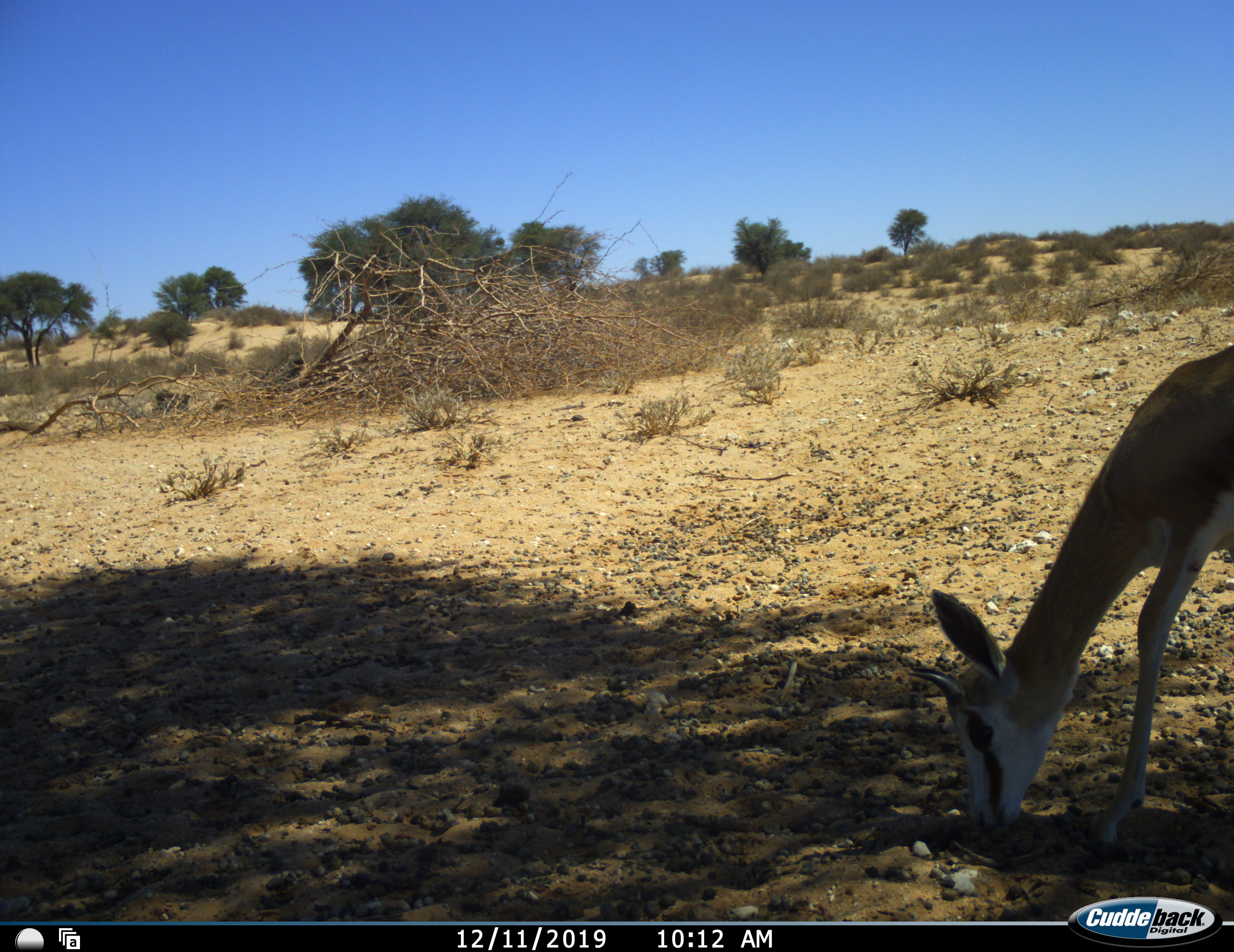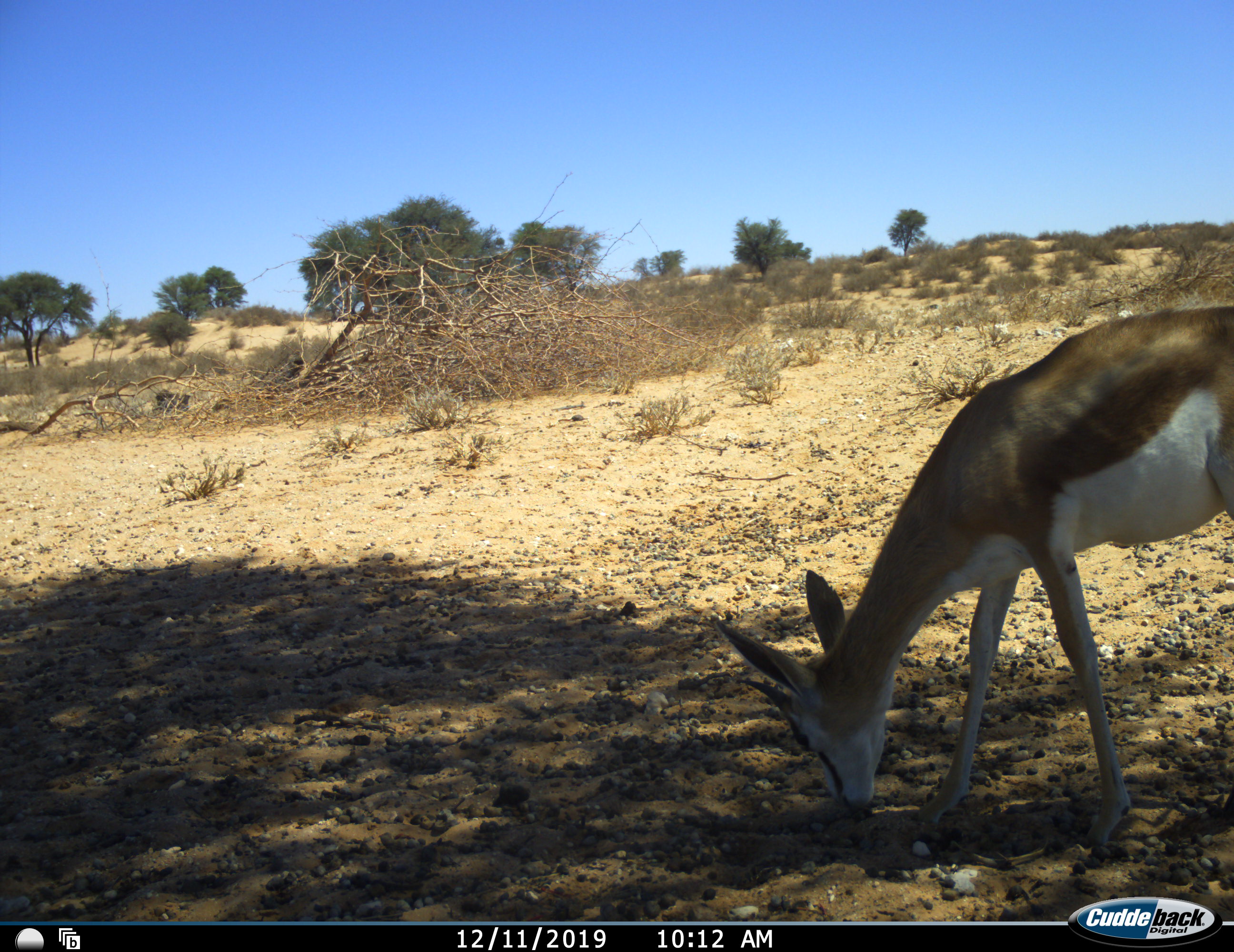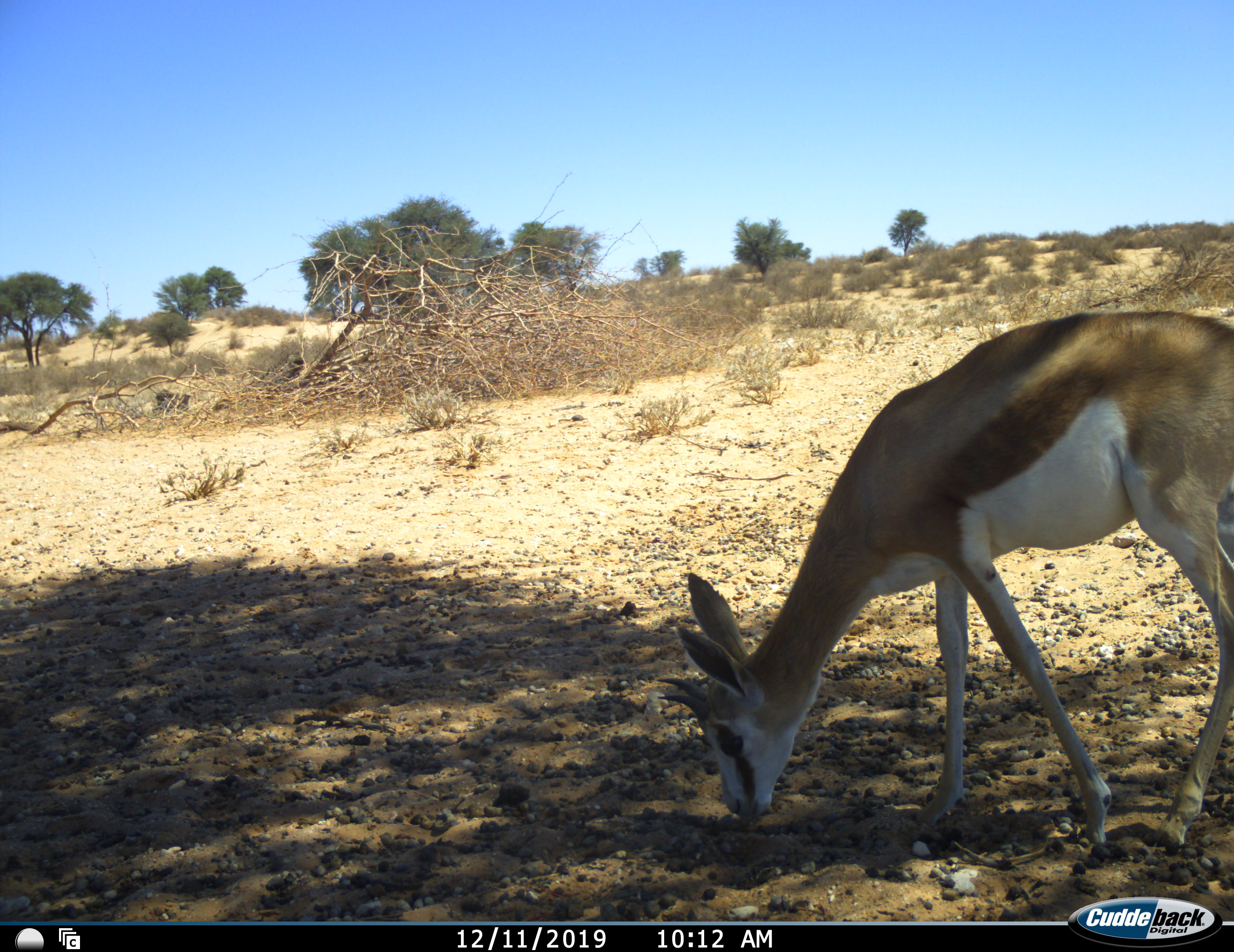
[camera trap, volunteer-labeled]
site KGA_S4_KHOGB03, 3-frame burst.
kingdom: Animalia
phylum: Chordata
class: Mammalia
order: Artiodactyla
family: Bovidae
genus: Antidorcas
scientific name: Antidorcas marsupialis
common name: springbok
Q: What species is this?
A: Springbok (Antidorcas marsupialis).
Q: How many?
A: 1.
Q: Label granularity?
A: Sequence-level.